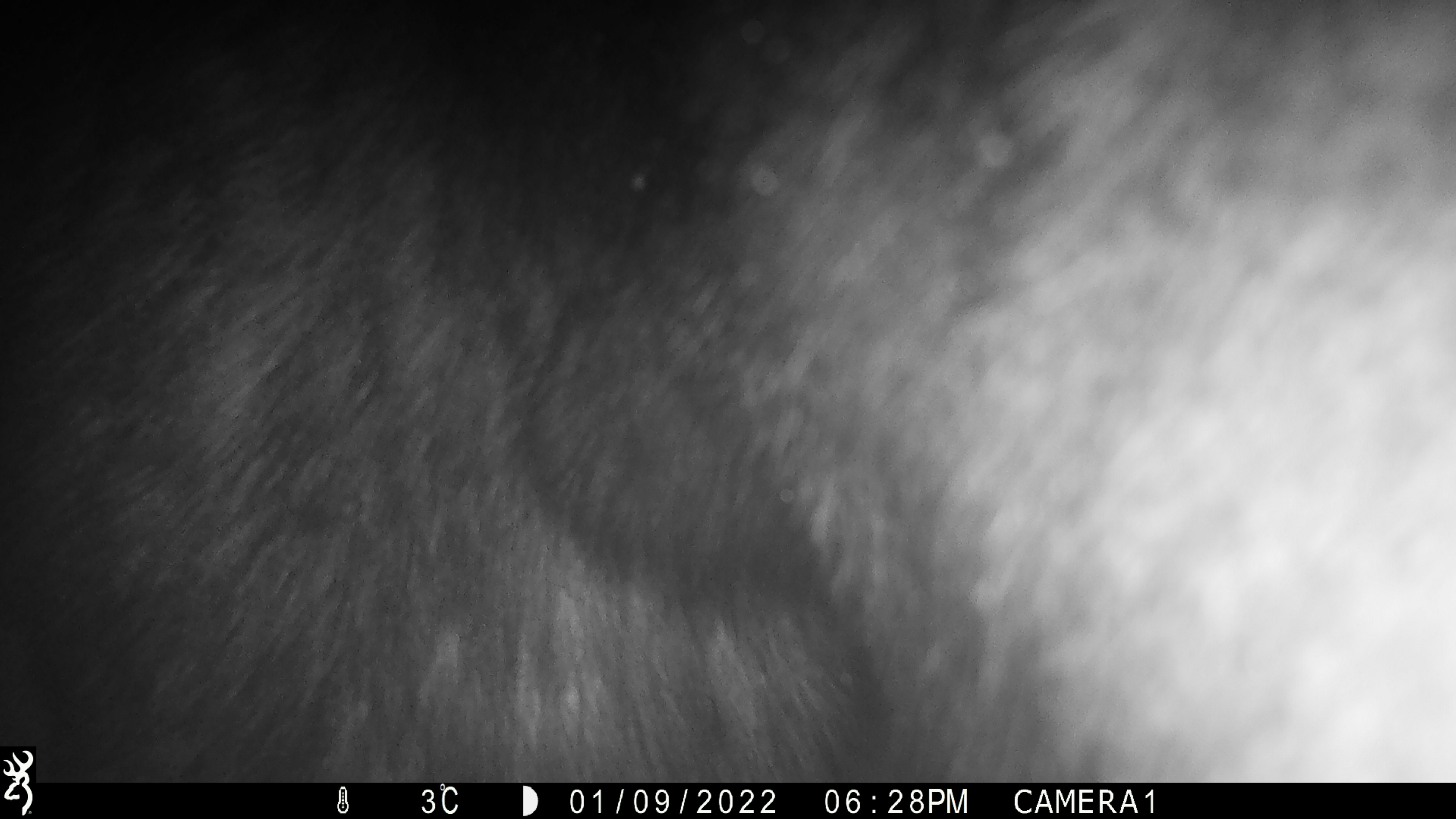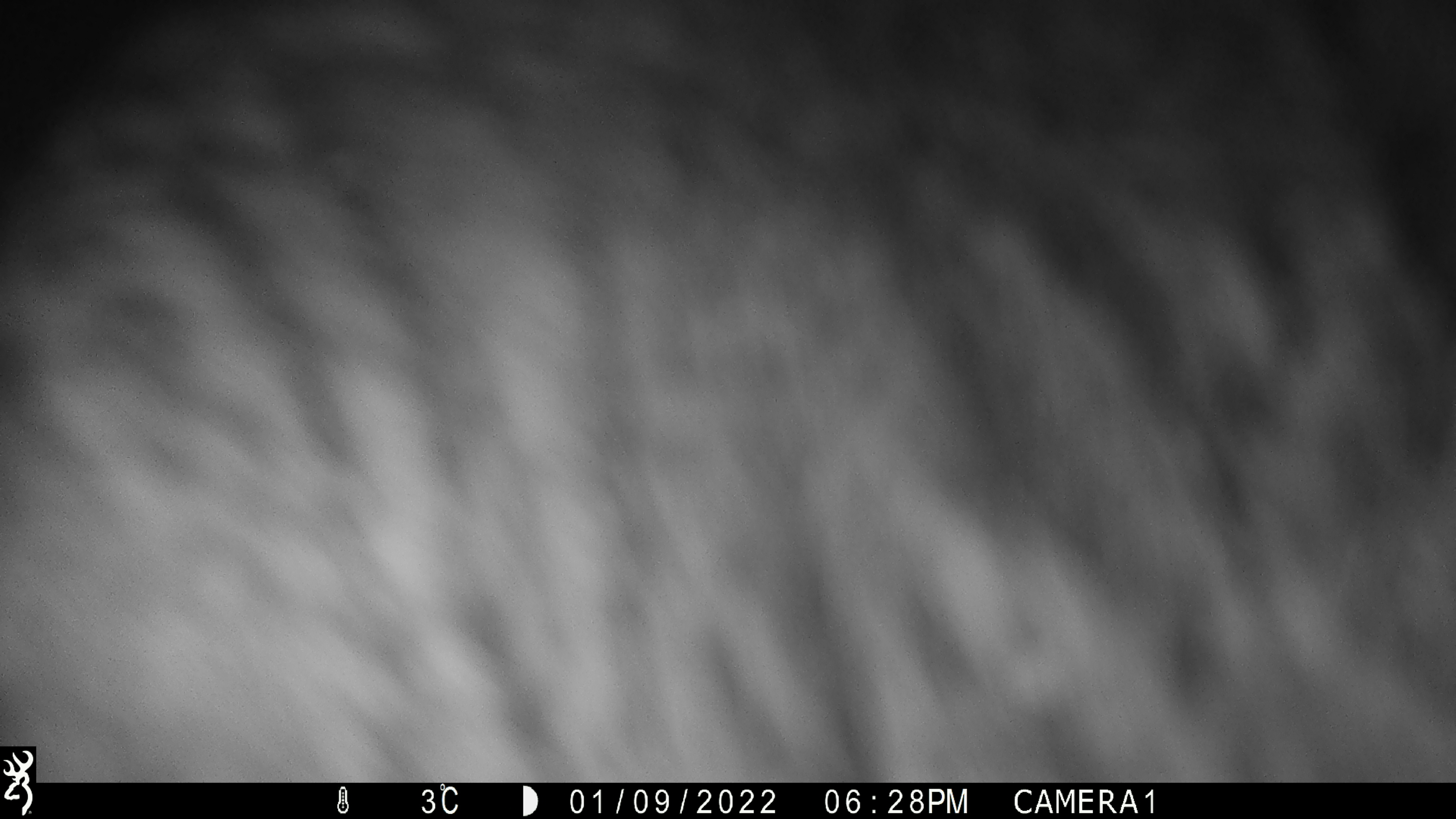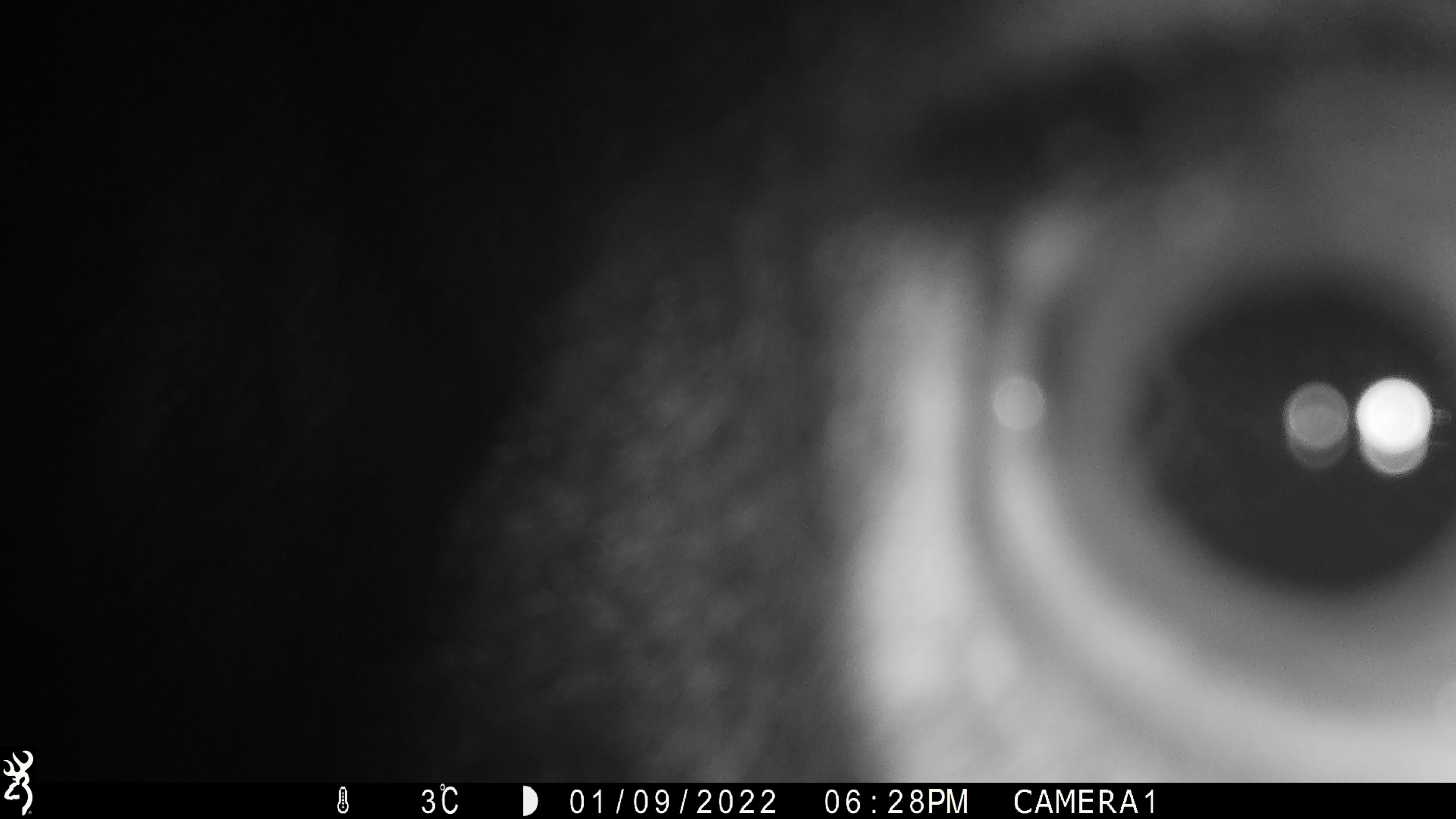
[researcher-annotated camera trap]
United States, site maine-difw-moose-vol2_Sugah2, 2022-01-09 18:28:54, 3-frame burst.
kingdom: Animalia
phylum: Chordata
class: Mammalia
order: Artiodactyla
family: Cervidae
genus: Alces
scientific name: Alces alces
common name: moose